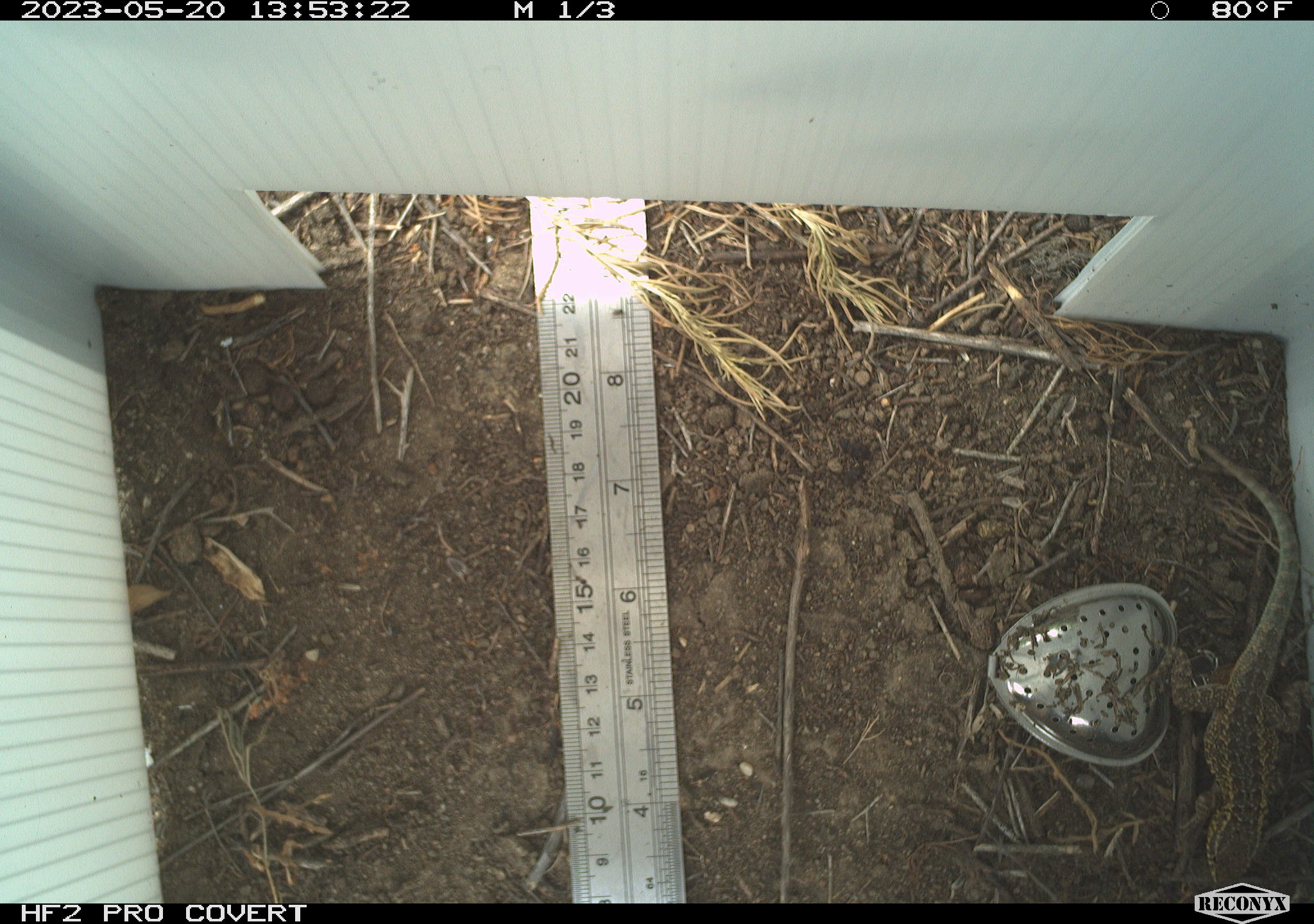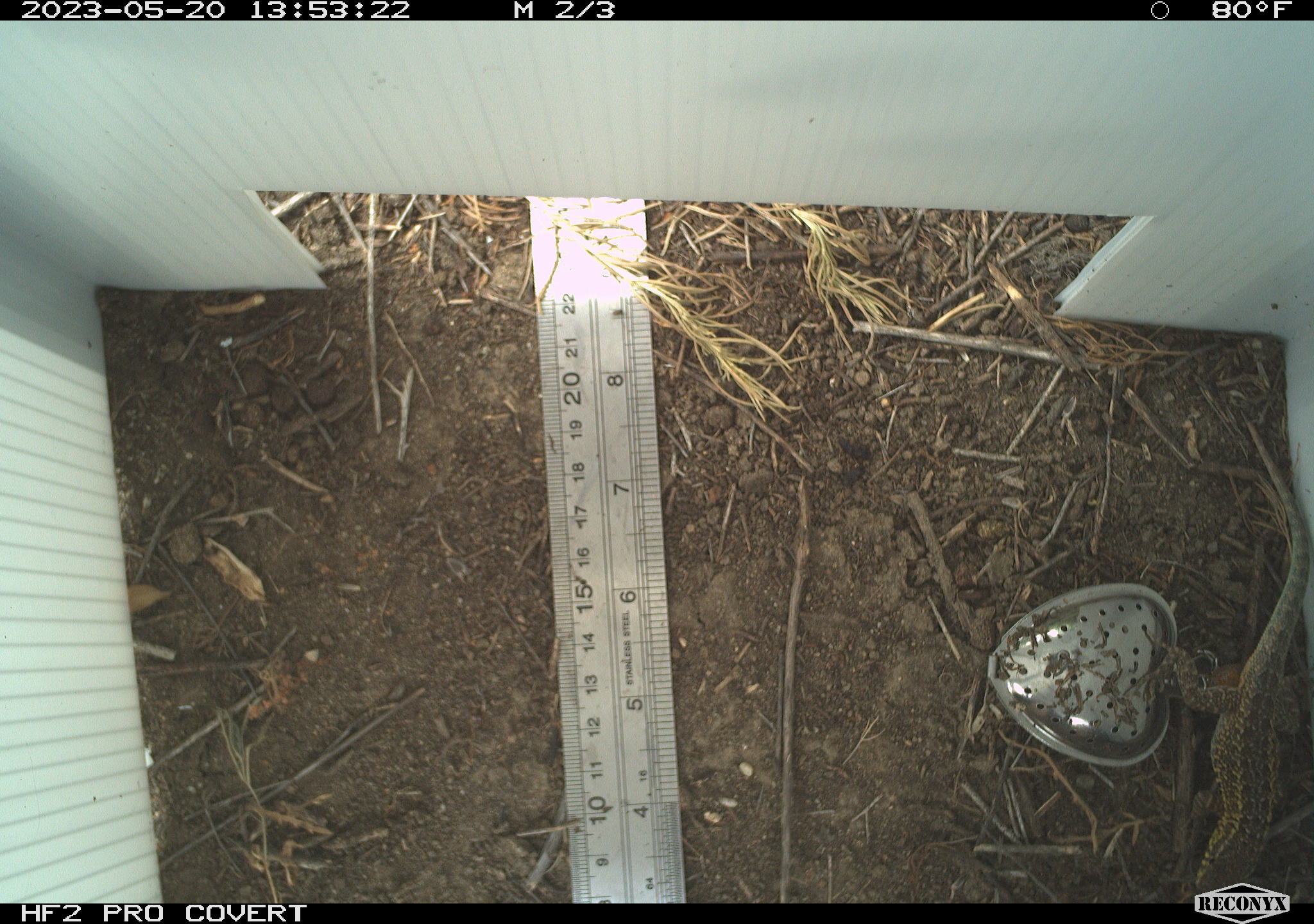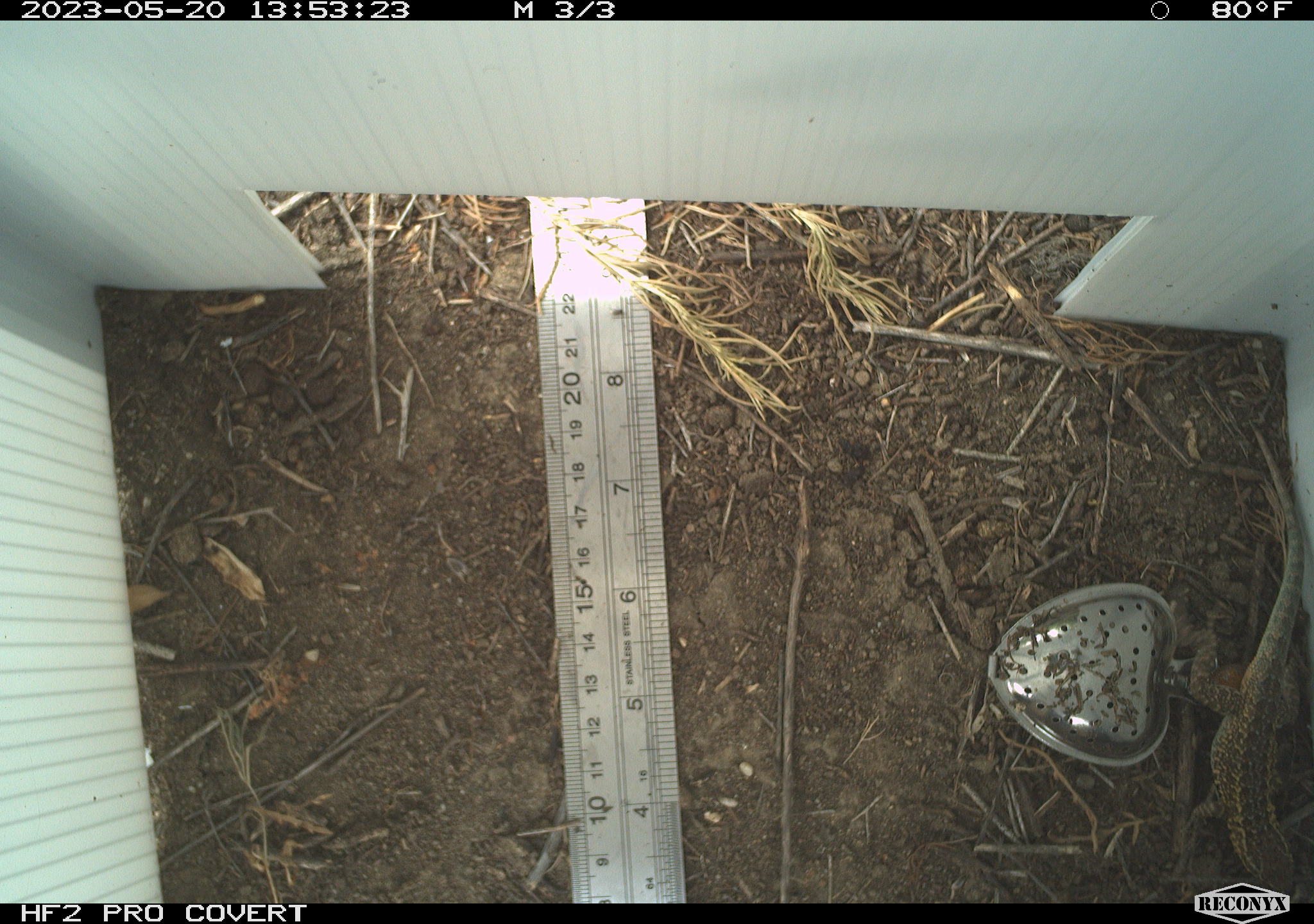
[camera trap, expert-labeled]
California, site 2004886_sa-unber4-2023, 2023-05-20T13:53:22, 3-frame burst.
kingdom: Animalia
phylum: Chordata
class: Reptilia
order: Squamata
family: Phrynosomatidae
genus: Uta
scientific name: Uta stansburiana elegans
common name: western side-blotched lizard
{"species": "western side-blotched lizard (Uta stansburiana elegans)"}